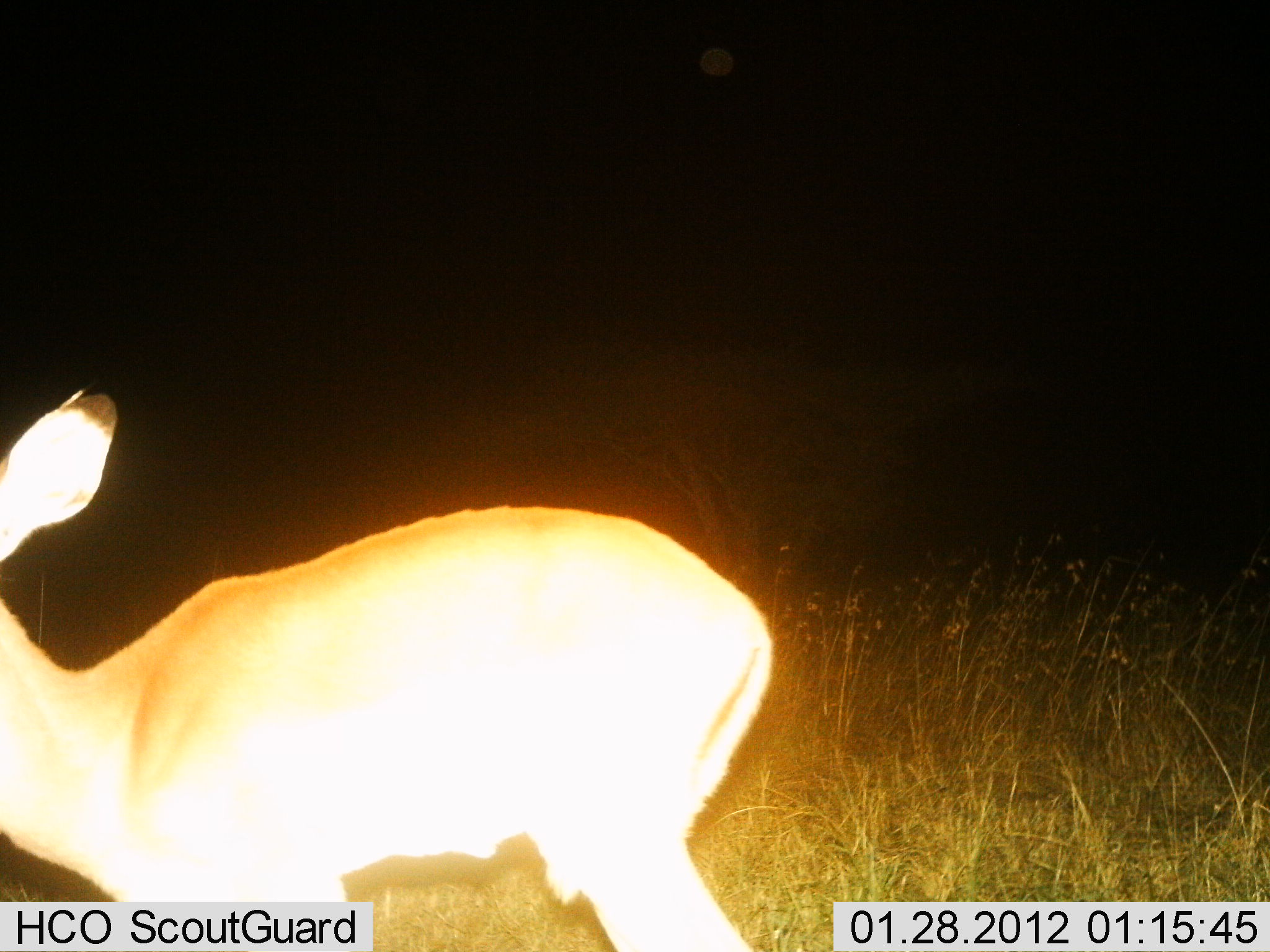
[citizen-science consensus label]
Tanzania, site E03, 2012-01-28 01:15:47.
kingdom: Animalia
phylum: Chordata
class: Mammalia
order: Artiodactyla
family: Bovidae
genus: Madoqua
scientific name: Madoqua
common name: dikdik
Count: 1.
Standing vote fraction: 86%.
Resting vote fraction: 0%.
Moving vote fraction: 14%.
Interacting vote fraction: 0%.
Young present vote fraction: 0%.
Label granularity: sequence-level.